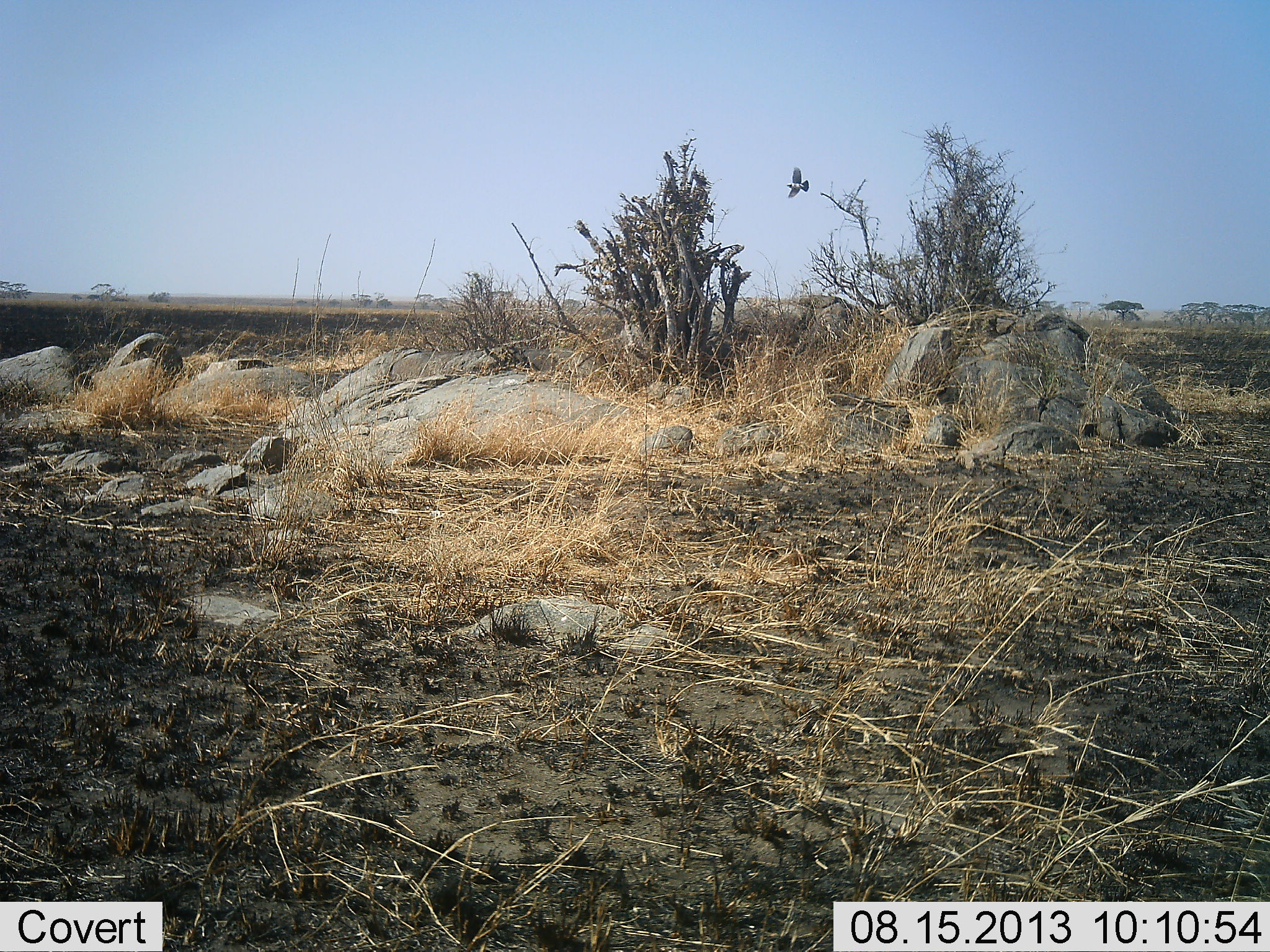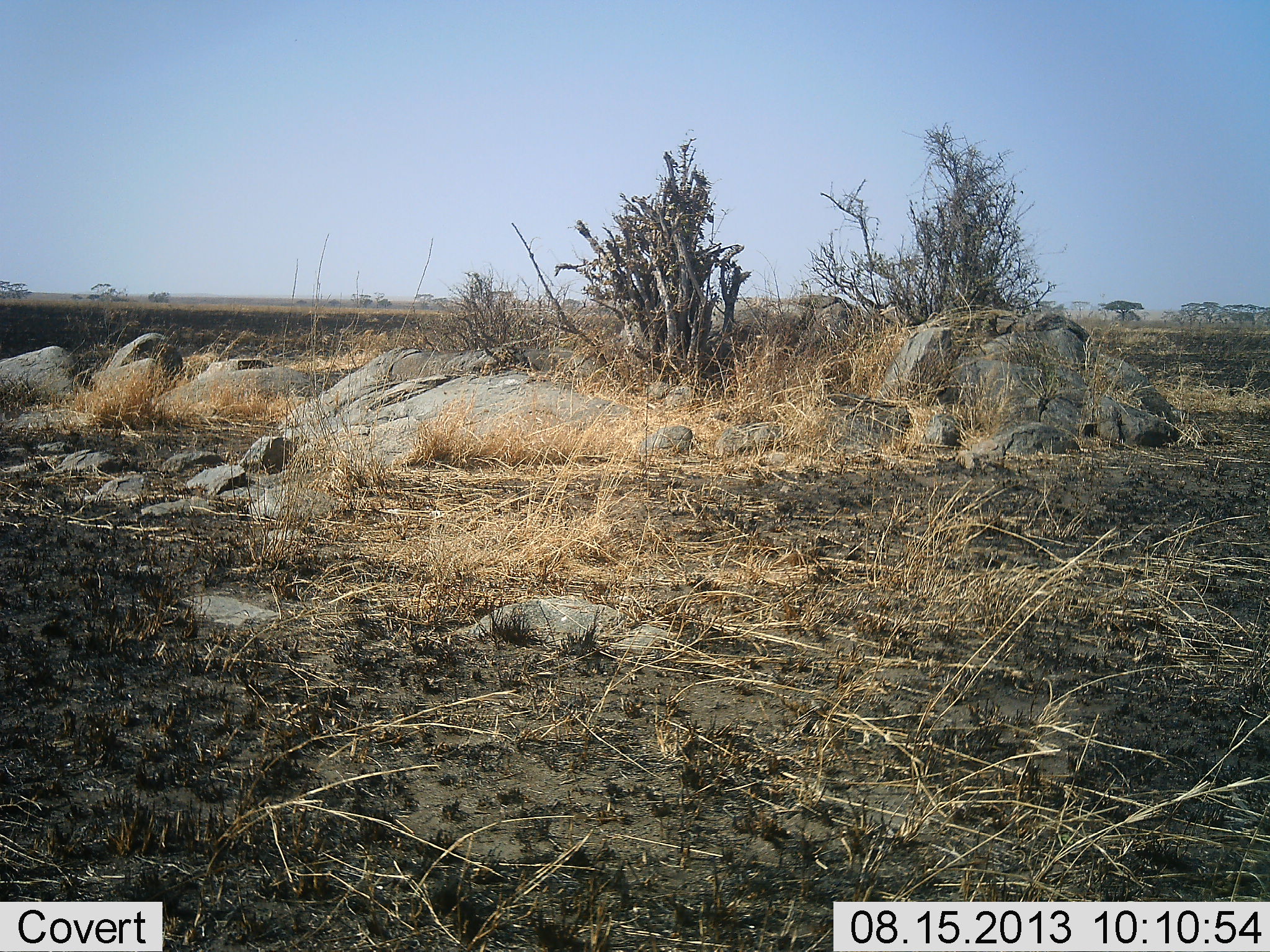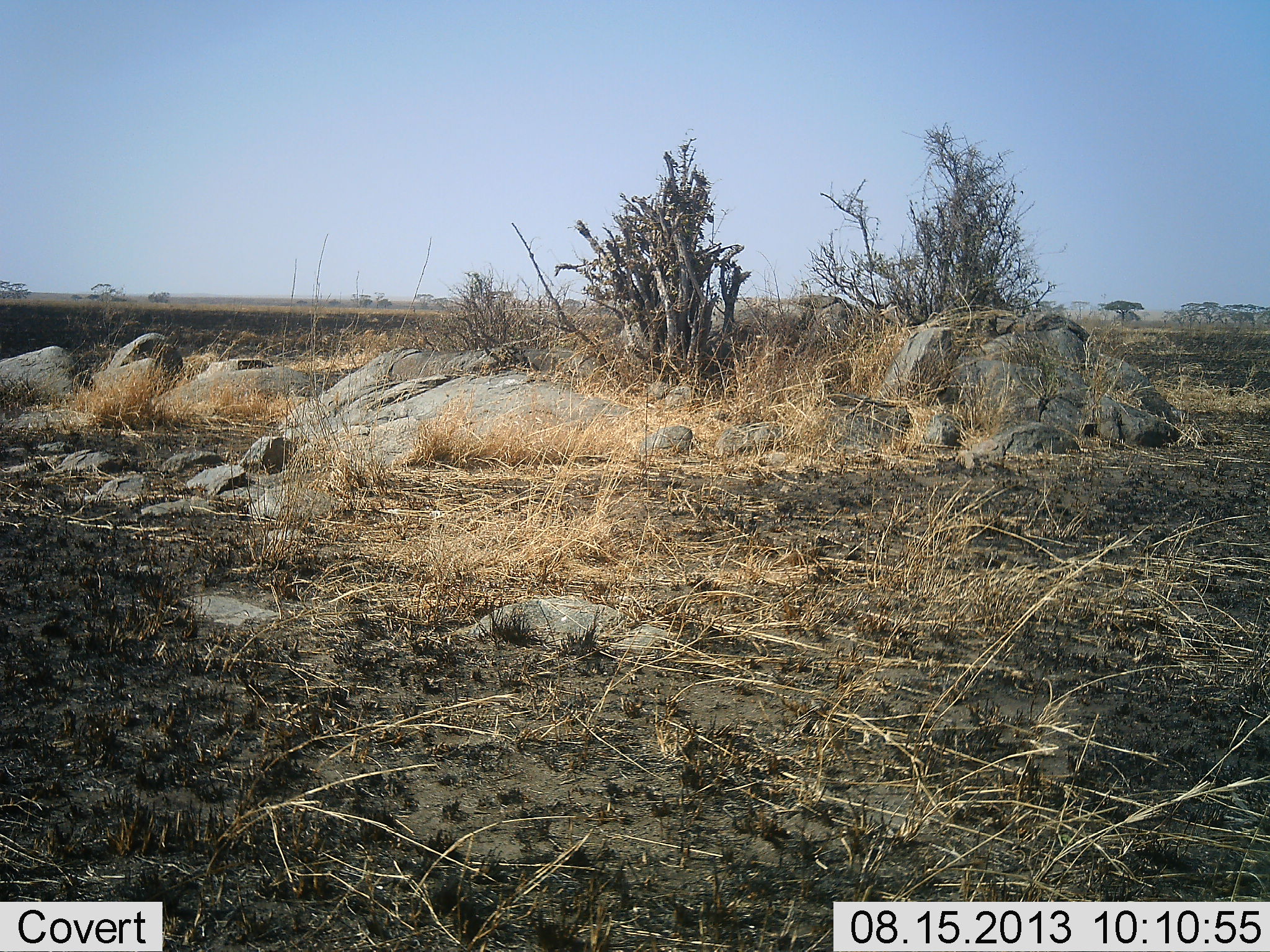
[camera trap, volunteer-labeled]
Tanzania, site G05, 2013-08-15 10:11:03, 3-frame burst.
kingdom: Animalia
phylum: Chordata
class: Aves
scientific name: Aves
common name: bird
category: otherbird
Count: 1.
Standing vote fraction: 0%.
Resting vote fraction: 0%.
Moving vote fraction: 100%.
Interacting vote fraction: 0%.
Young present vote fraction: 0%.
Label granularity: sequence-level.